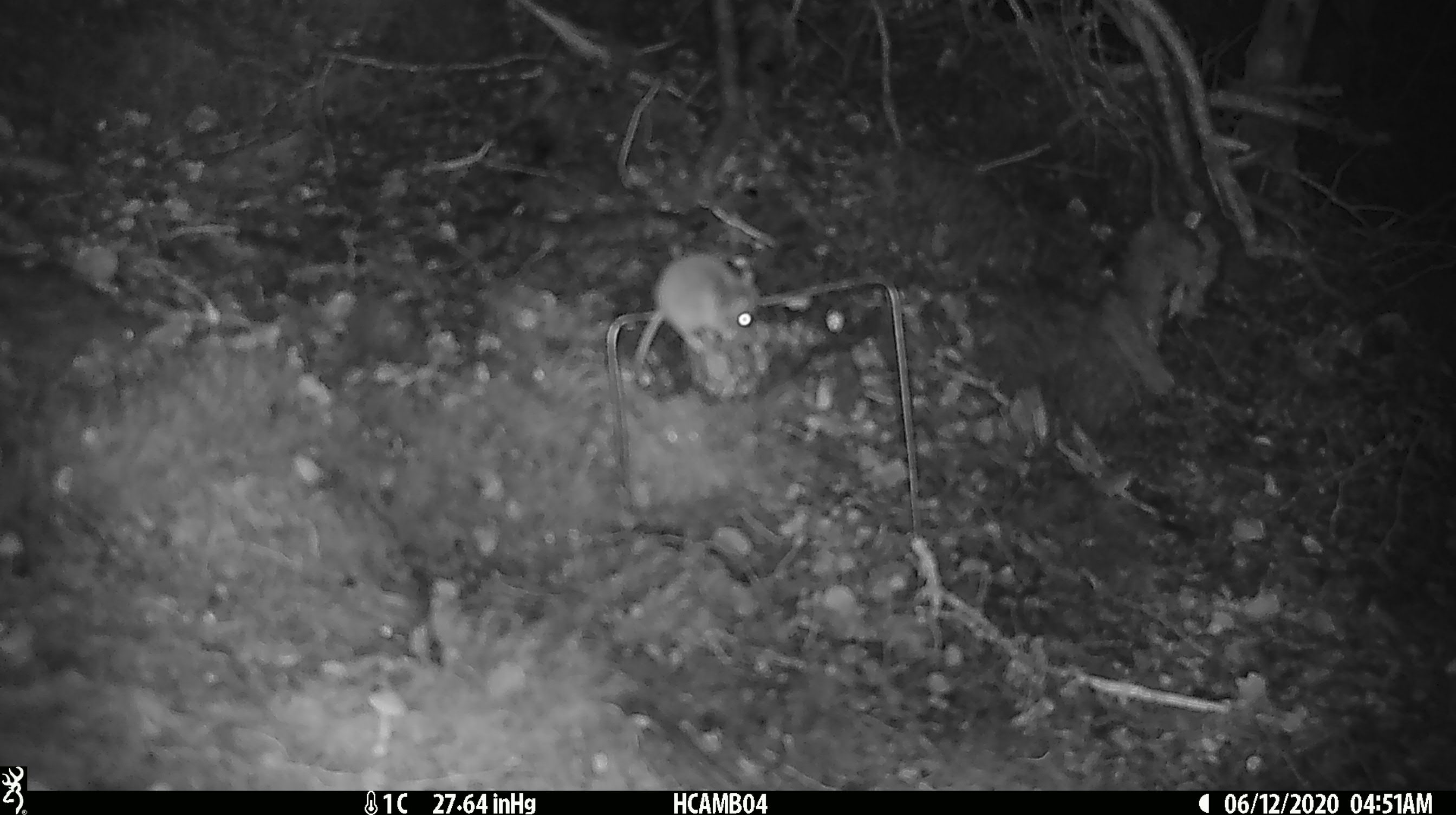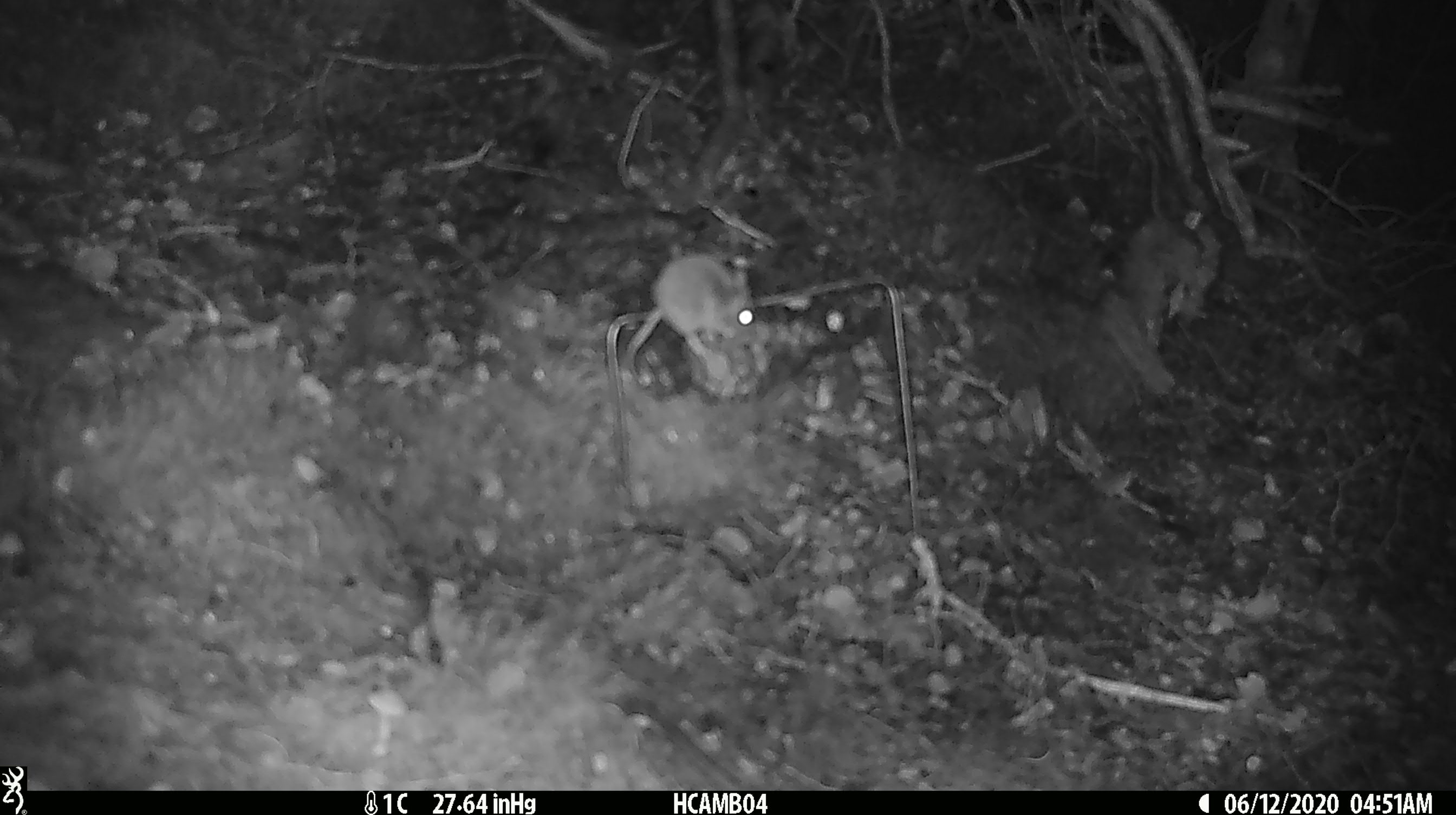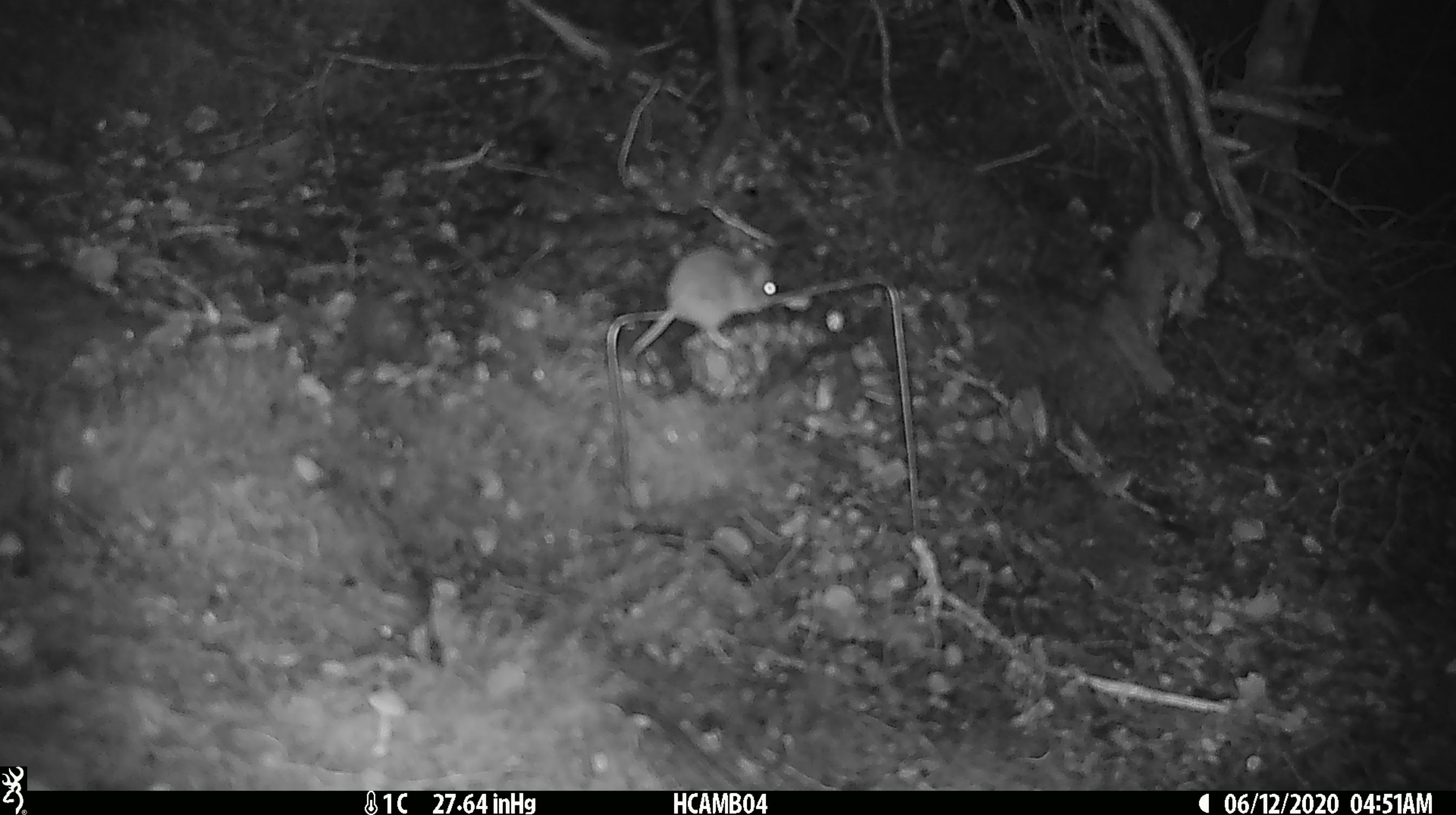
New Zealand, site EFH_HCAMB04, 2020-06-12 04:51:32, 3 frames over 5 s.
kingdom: Animalia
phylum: Chordata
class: Mammalia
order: Rodentia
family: Muridae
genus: Mus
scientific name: Mus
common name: mouse